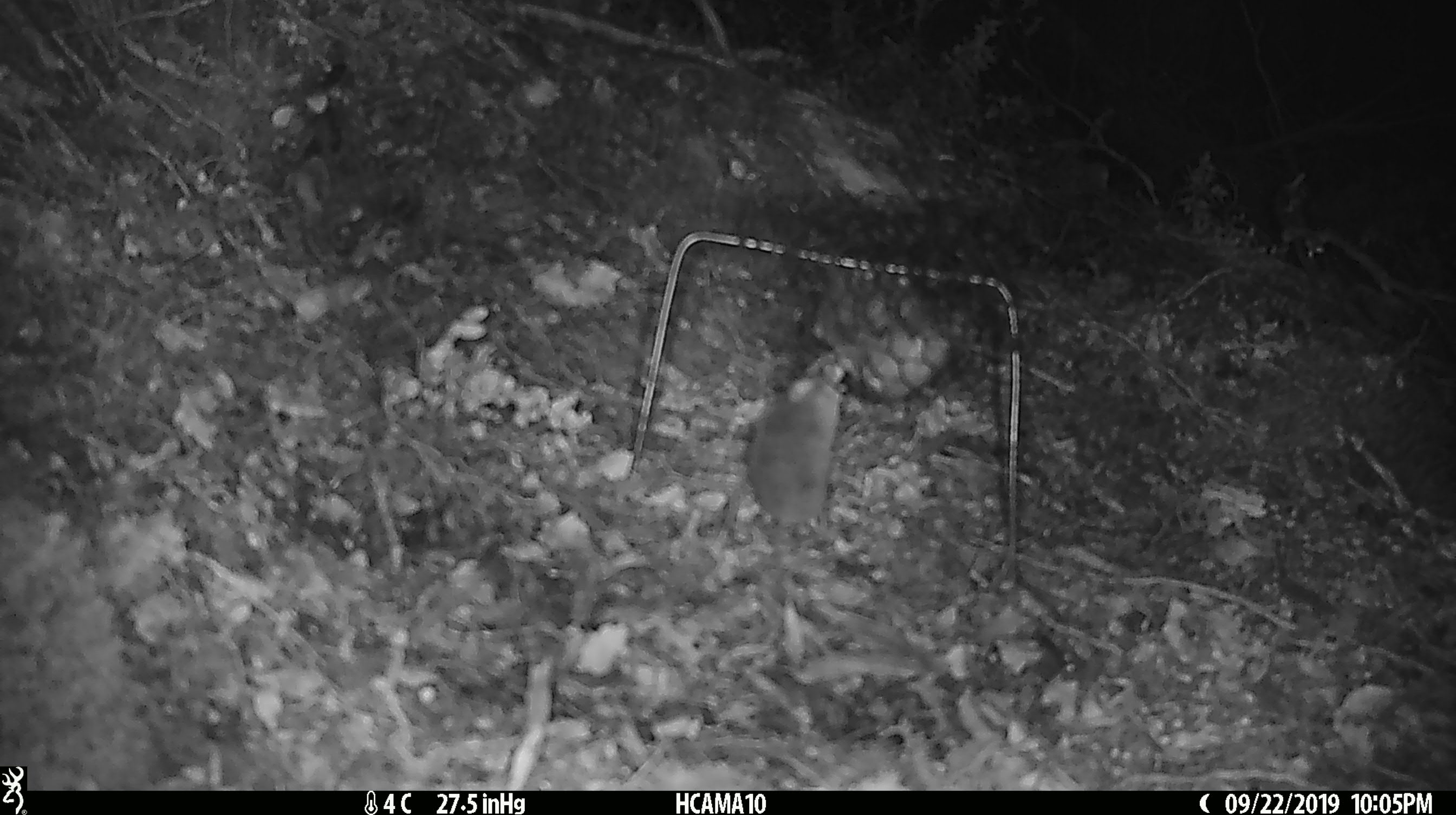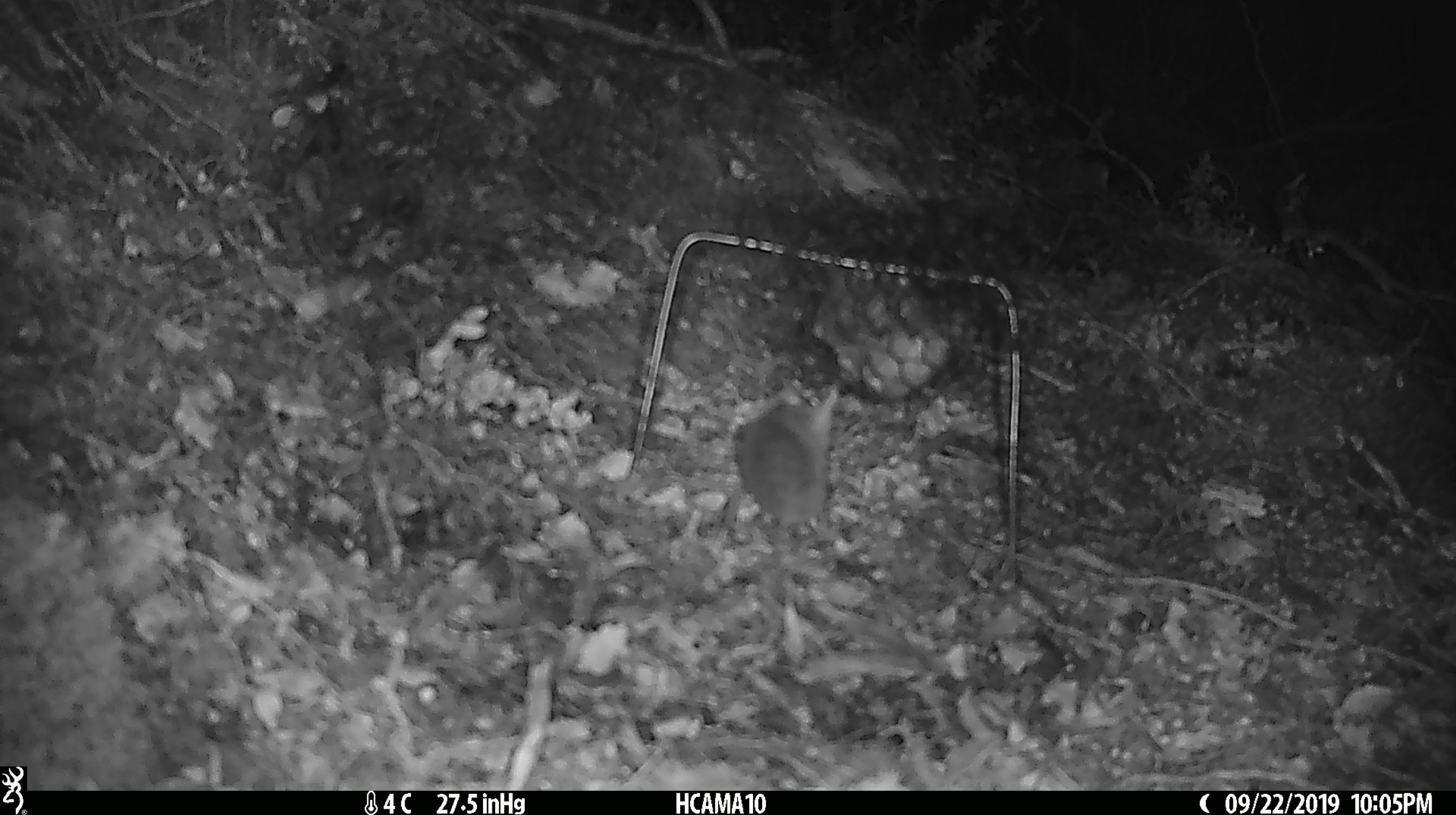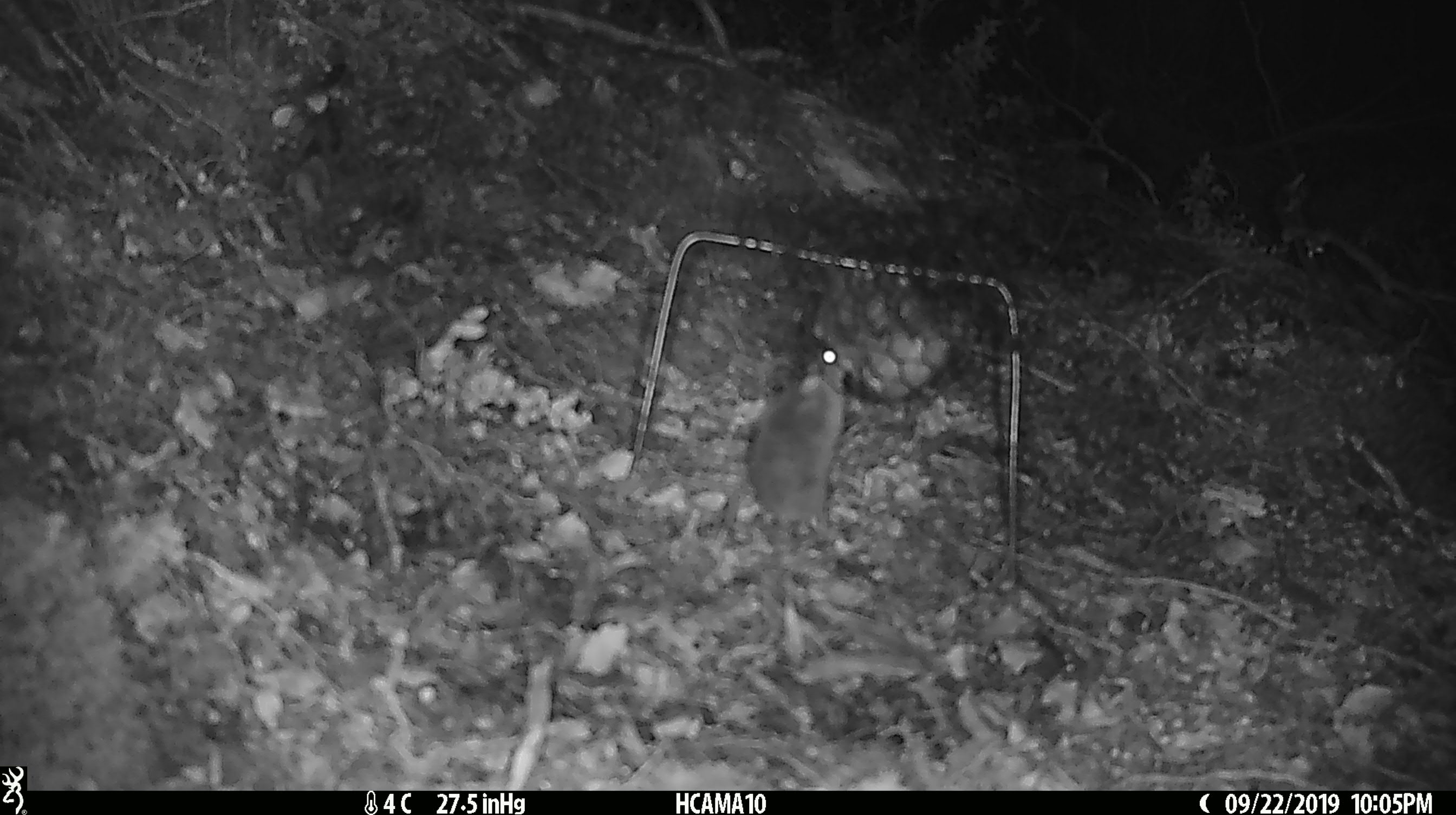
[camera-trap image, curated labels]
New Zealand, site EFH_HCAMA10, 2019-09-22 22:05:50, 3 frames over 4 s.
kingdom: Animalia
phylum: Chordata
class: Mammalia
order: Rodentia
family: Muridae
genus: Mus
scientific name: Mus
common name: mouse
Mouse (Mus).